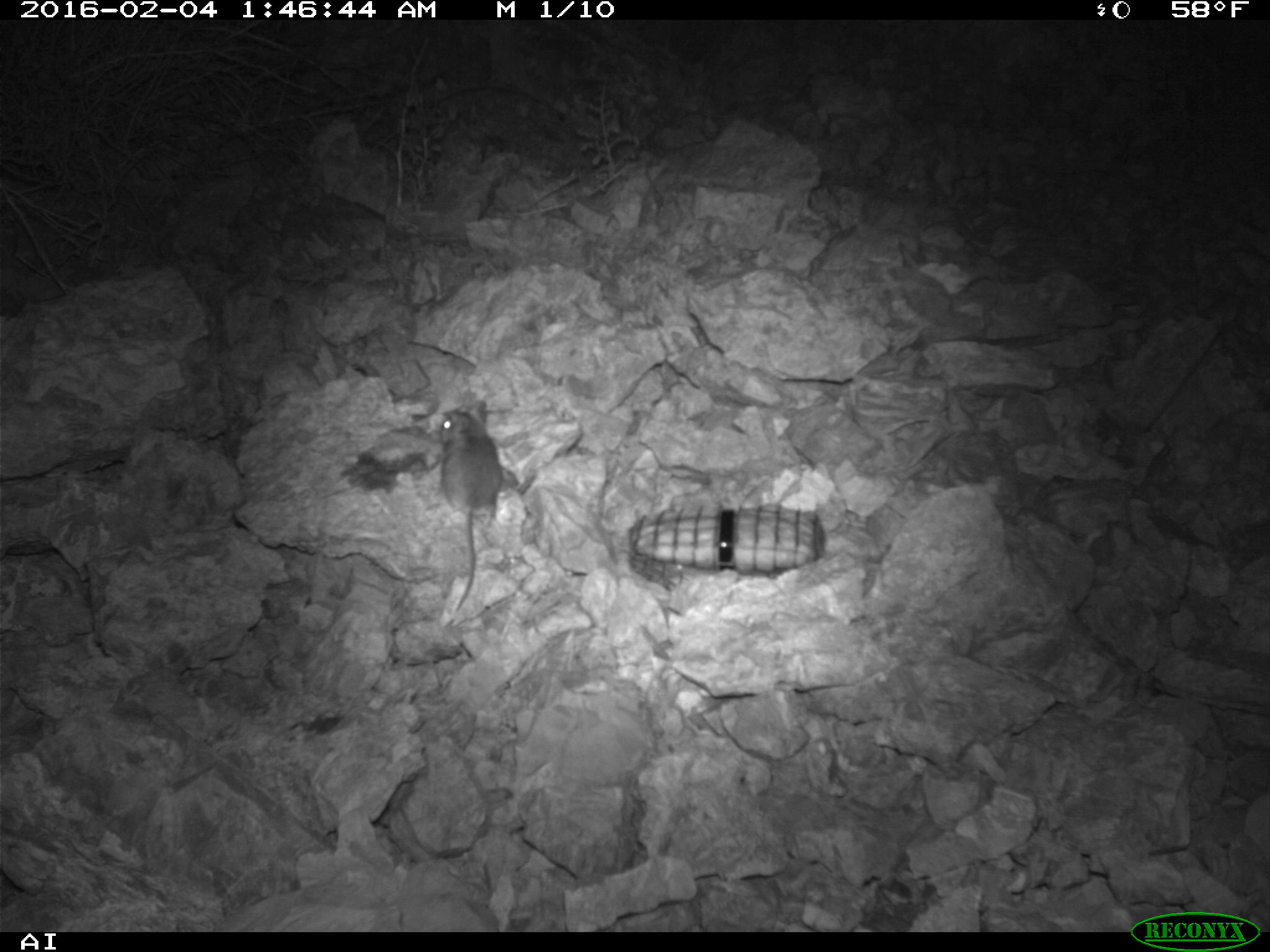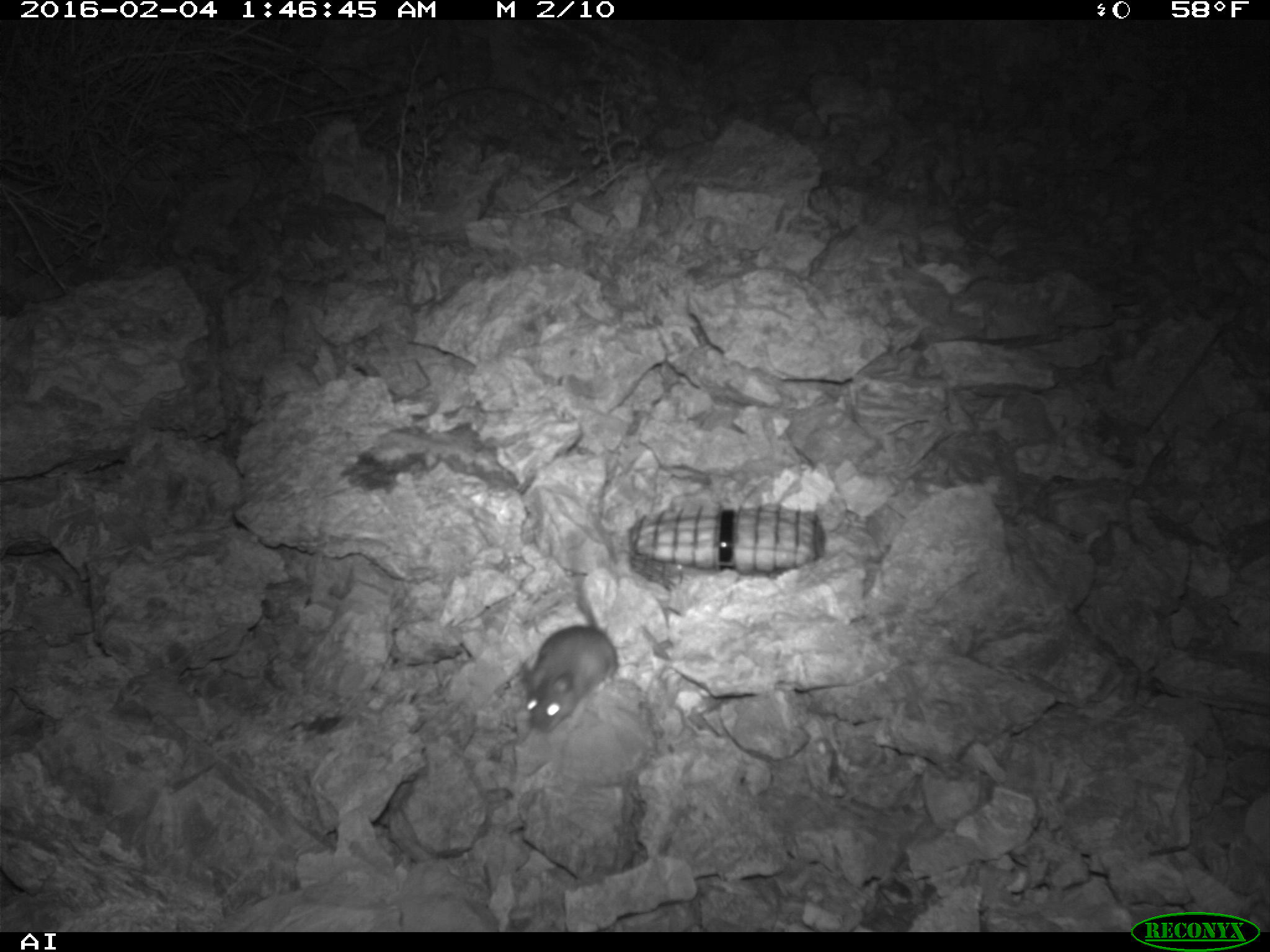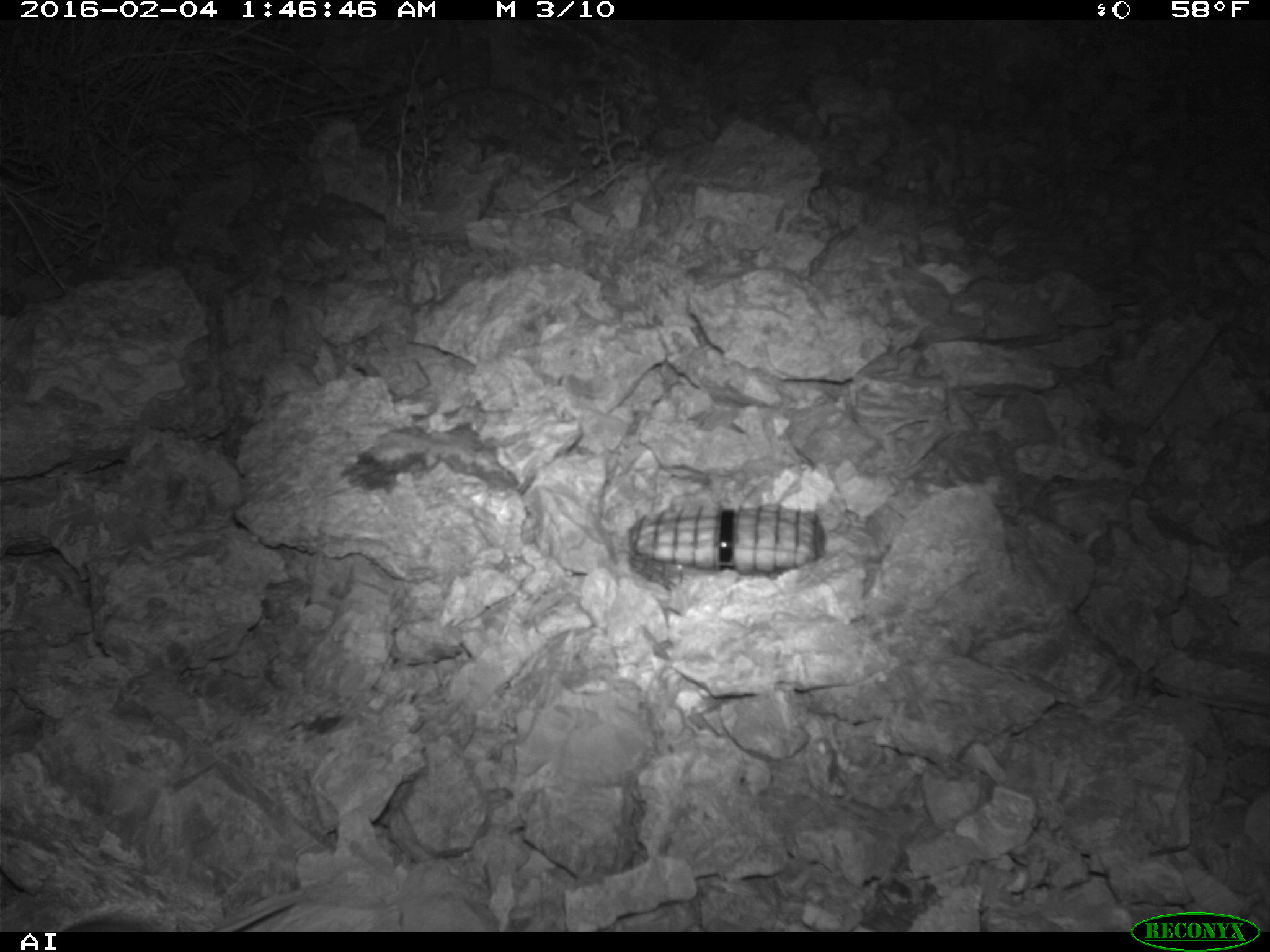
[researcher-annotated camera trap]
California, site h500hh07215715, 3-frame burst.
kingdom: Animalia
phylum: Chordata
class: Mammalia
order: Rodentia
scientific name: Rodentia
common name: rodent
Rodent (Rodentia).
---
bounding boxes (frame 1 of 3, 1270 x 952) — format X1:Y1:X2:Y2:
rodent: 440:400:502:612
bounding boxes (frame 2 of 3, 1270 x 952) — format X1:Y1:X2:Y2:
rodent: 520:527:617:732